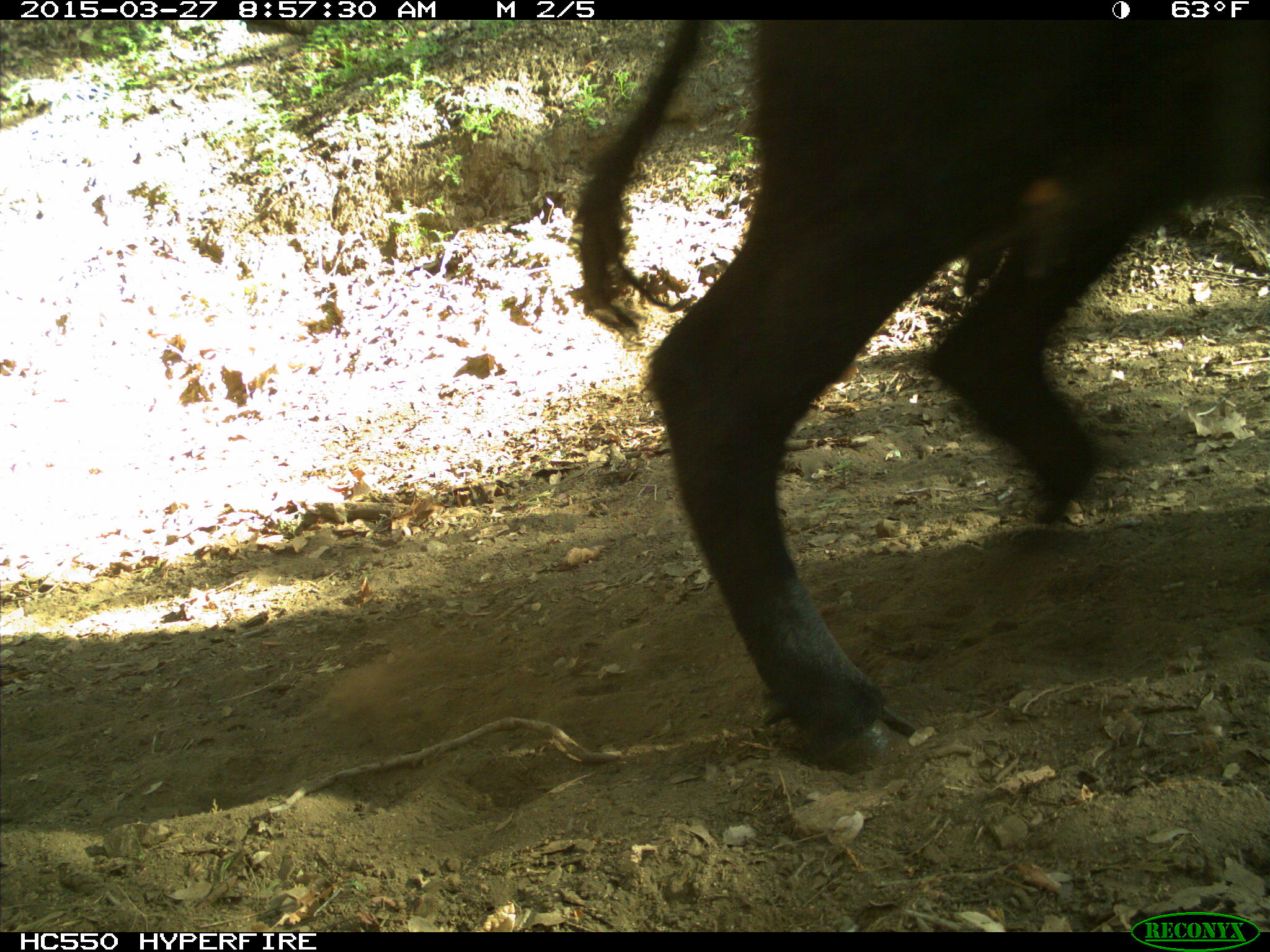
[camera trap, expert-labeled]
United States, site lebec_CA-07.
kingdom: Animalia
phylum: Chordata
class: Mammalia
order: Artiodactyla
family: Bovidae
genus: Bos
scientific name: Bos taurus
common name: domestic cow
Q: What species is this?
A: Bos taurus (domestic cow).